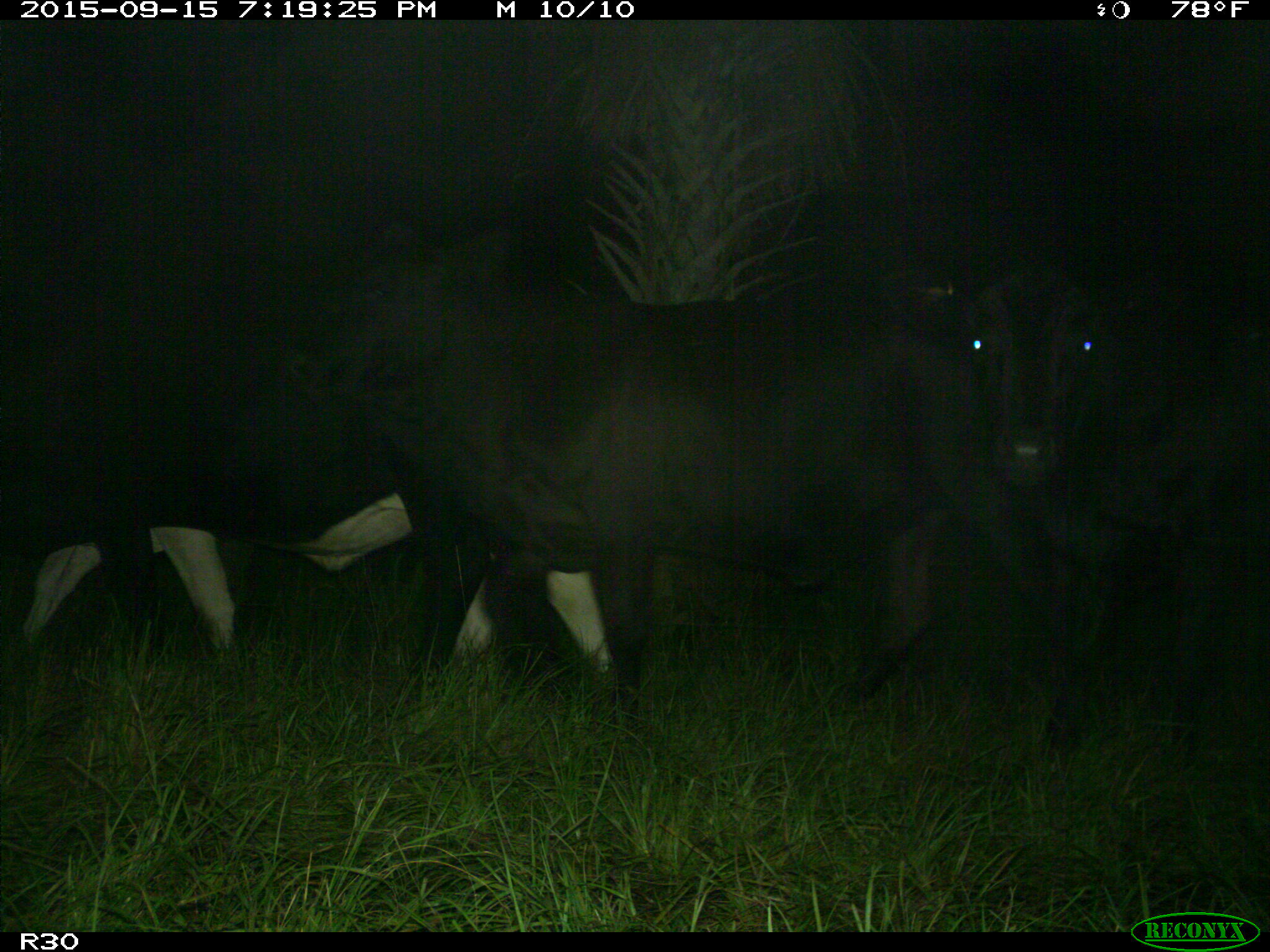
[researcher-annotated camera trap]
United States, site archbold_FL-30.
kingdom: Animalia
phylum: Chordata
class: Mammalia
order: Artiodactyla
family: Bovidae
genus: Bos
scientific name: Bos taurus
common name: domestic cow